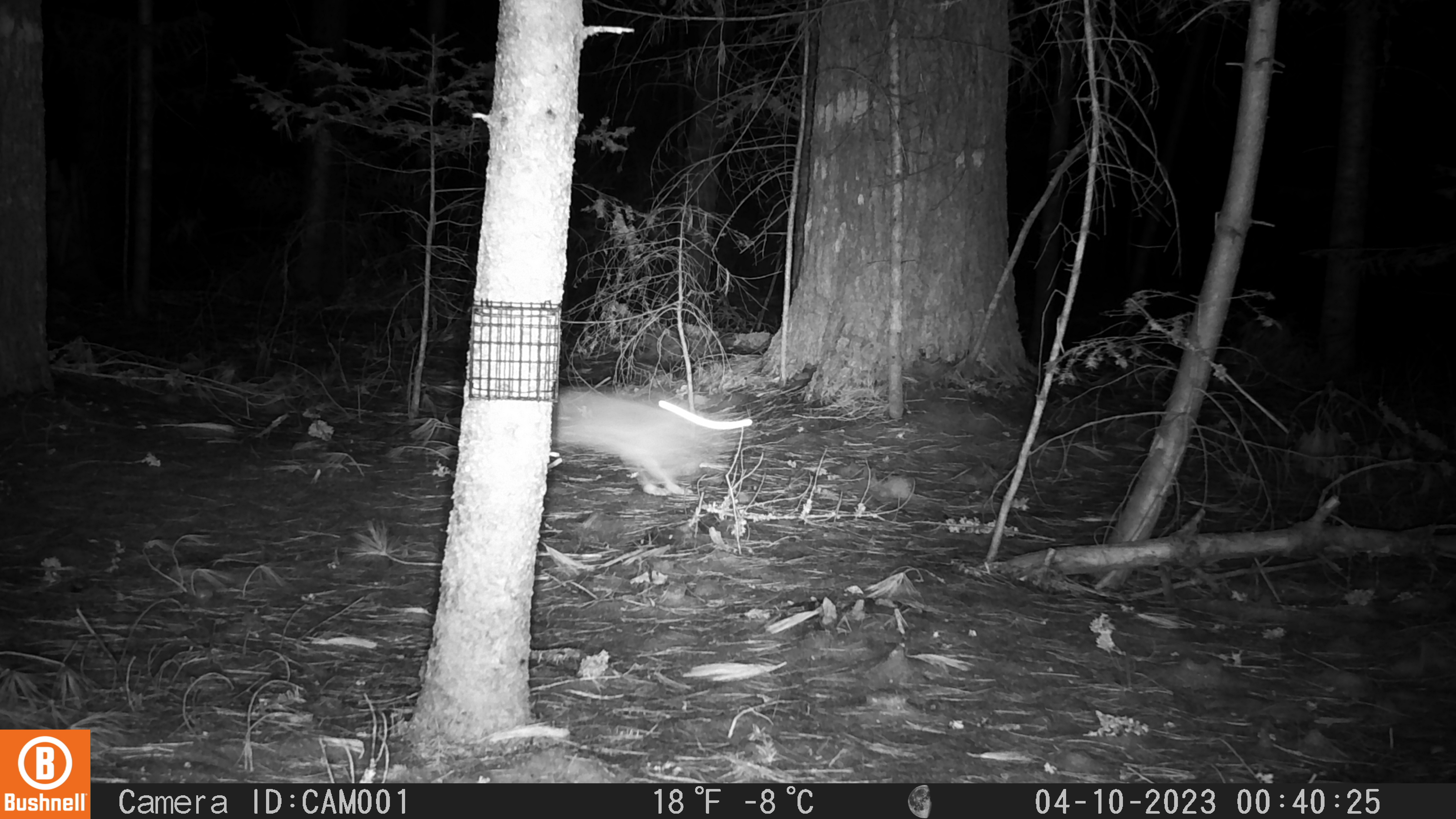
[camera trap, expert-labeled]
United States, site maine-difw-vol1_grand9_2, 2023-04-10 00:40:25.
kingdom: Animalia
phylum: Chordata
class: Mammalia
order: Lagomorpha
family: Leporidae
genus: Lepus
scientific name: Lepus americanus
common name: snowshoe hare